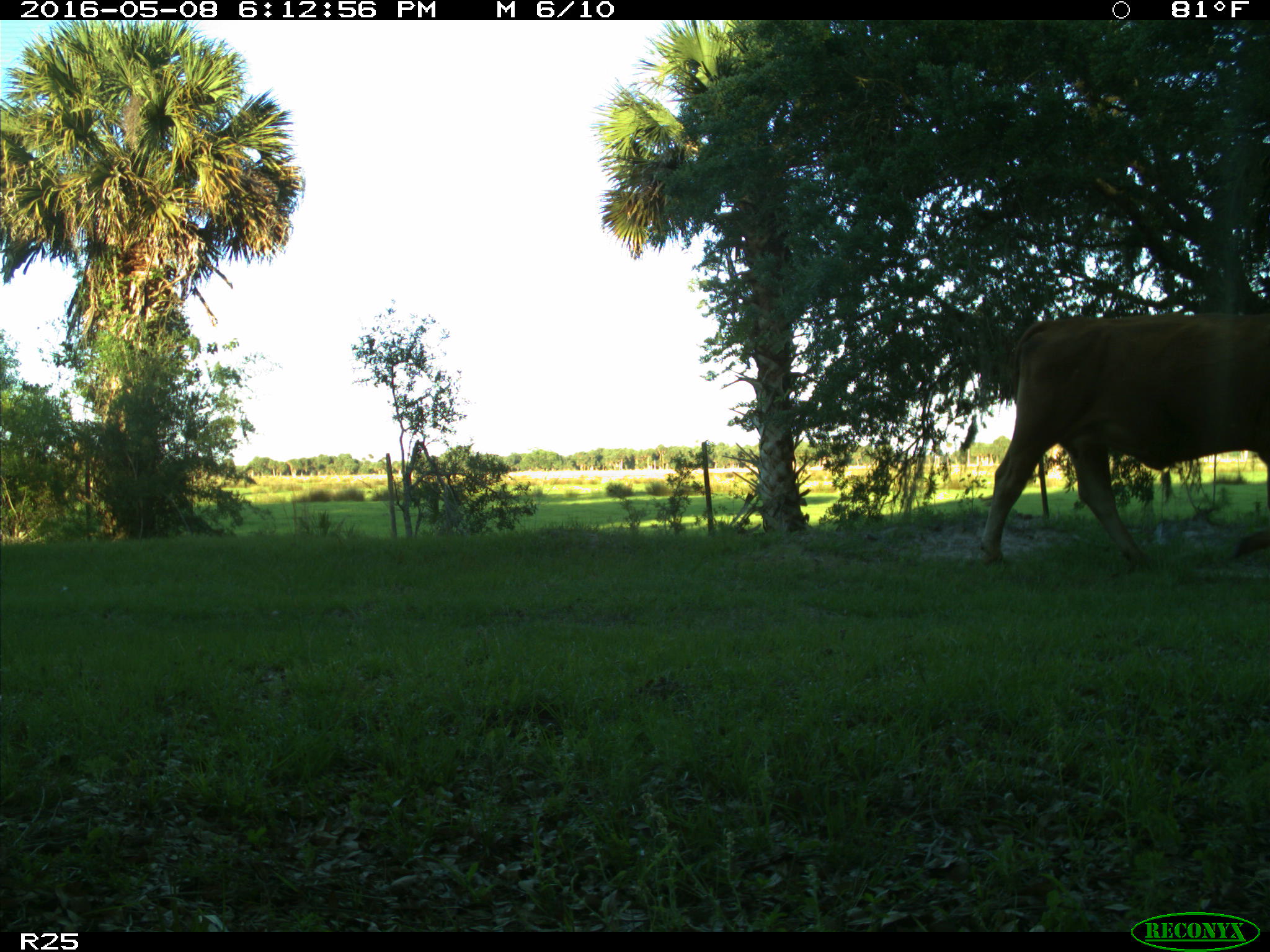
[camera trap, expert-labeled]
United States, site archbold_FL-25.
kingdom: Animalia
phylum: Chordata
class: Mammalia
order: Artiodactyla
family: Bovidae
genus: Bos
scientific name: Bos taurus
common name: domestic cow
Bos taurus (domestic cow).